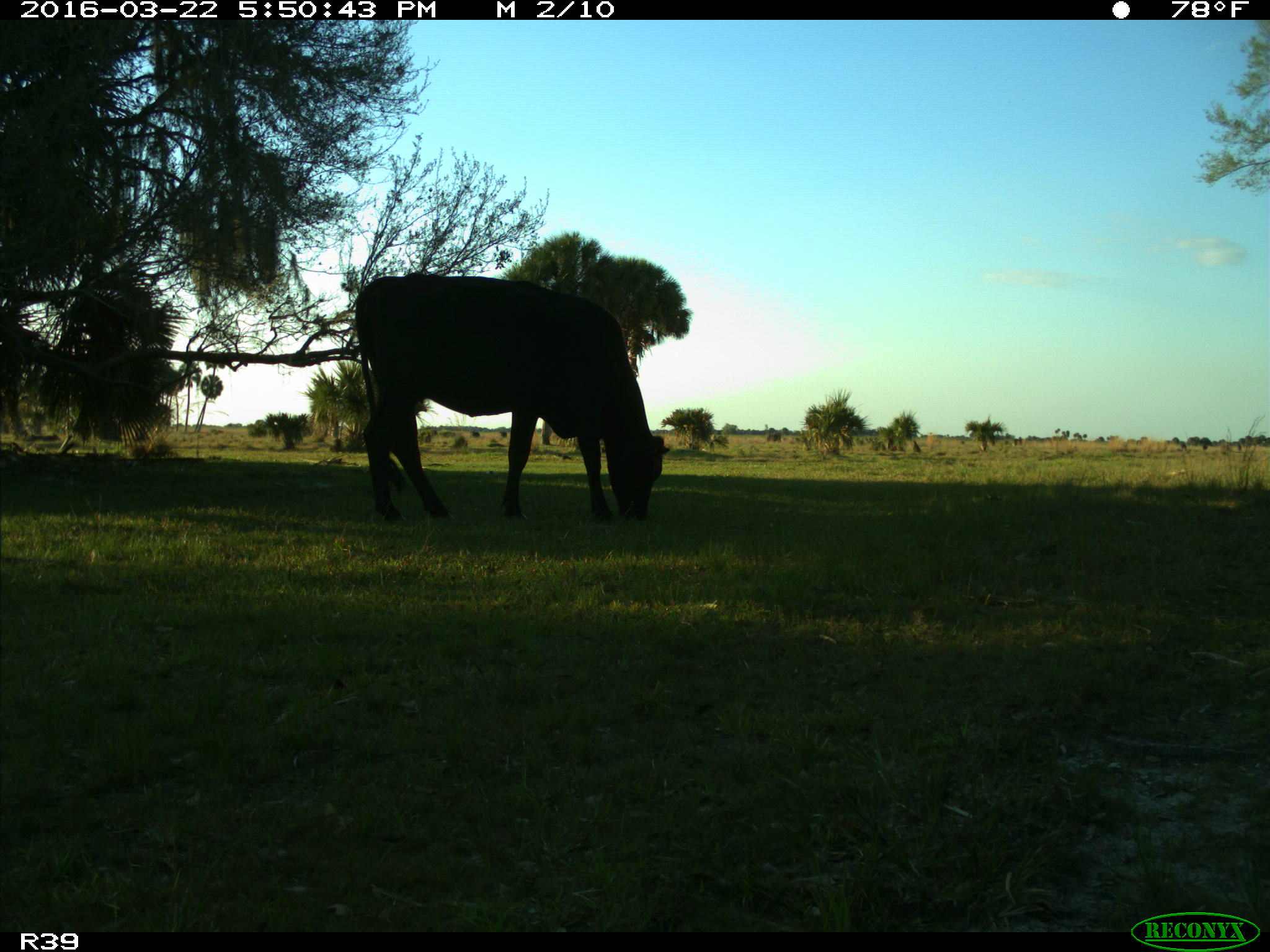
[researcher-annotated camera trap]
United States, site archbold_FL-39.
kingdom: Animalia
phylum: Chordata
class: Mammalia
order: Artiodactyla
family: Bovidae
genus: Bos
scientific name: Bos taurus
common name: domestic cow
Bos taurus (domestic cow).